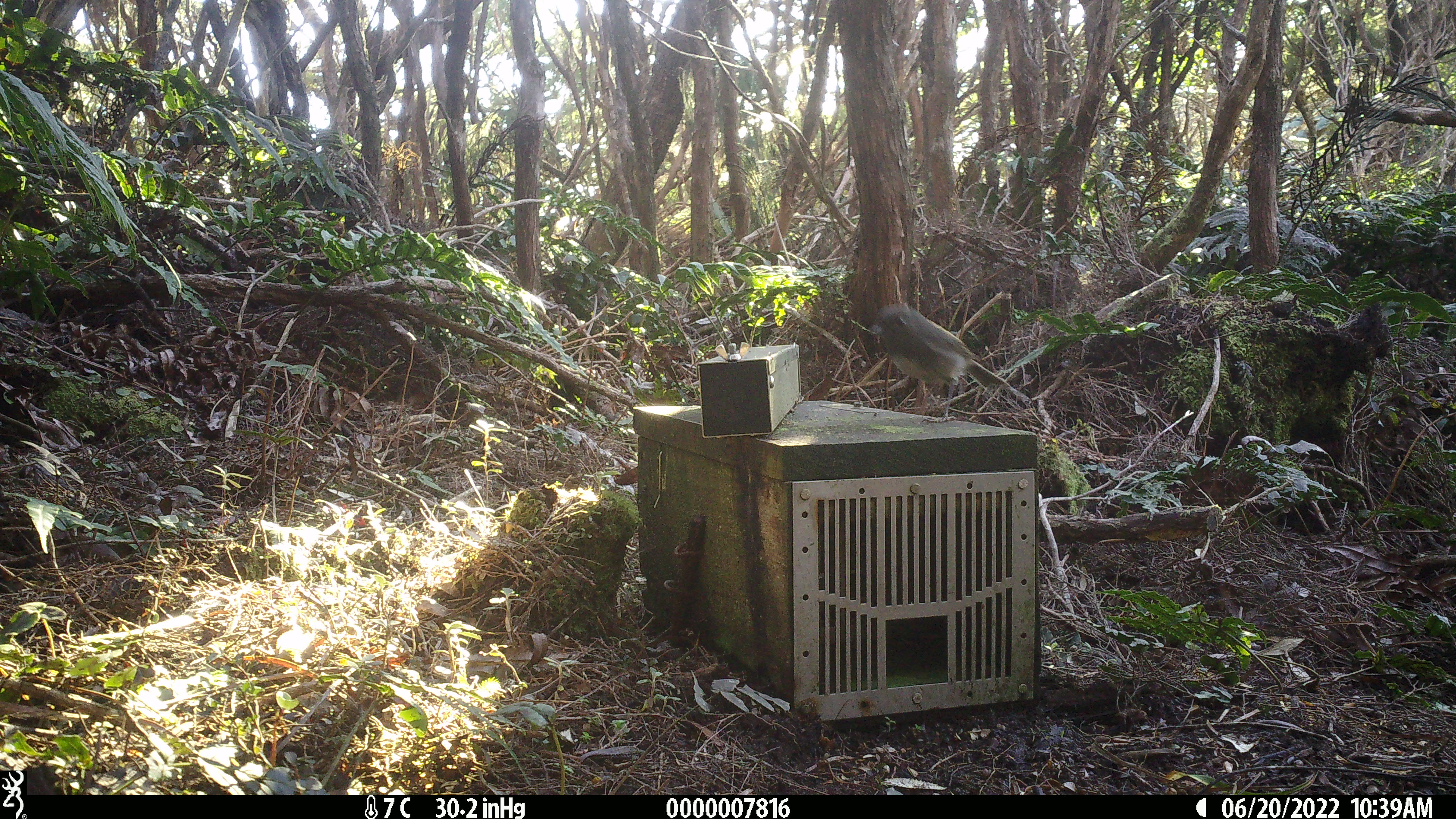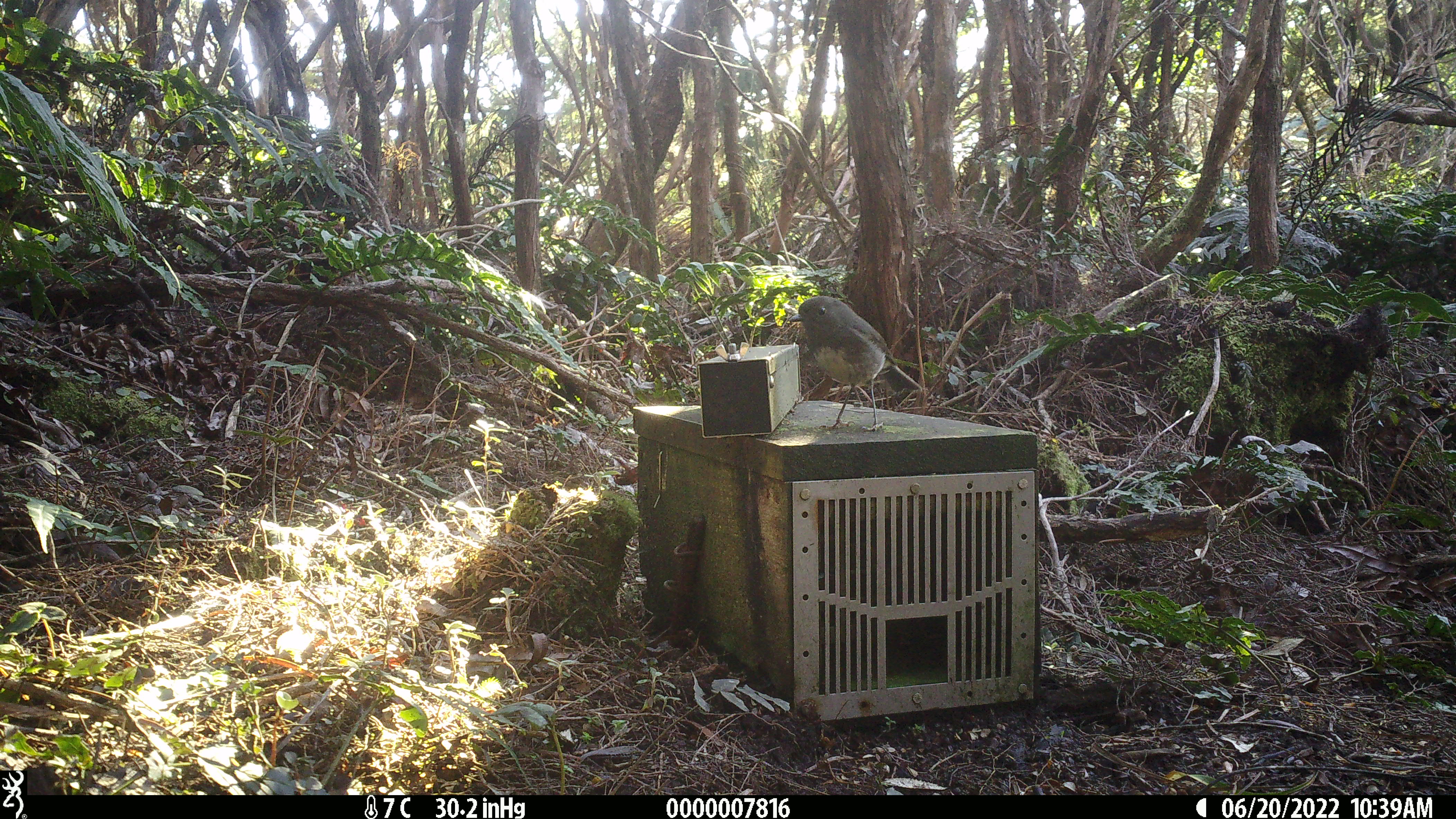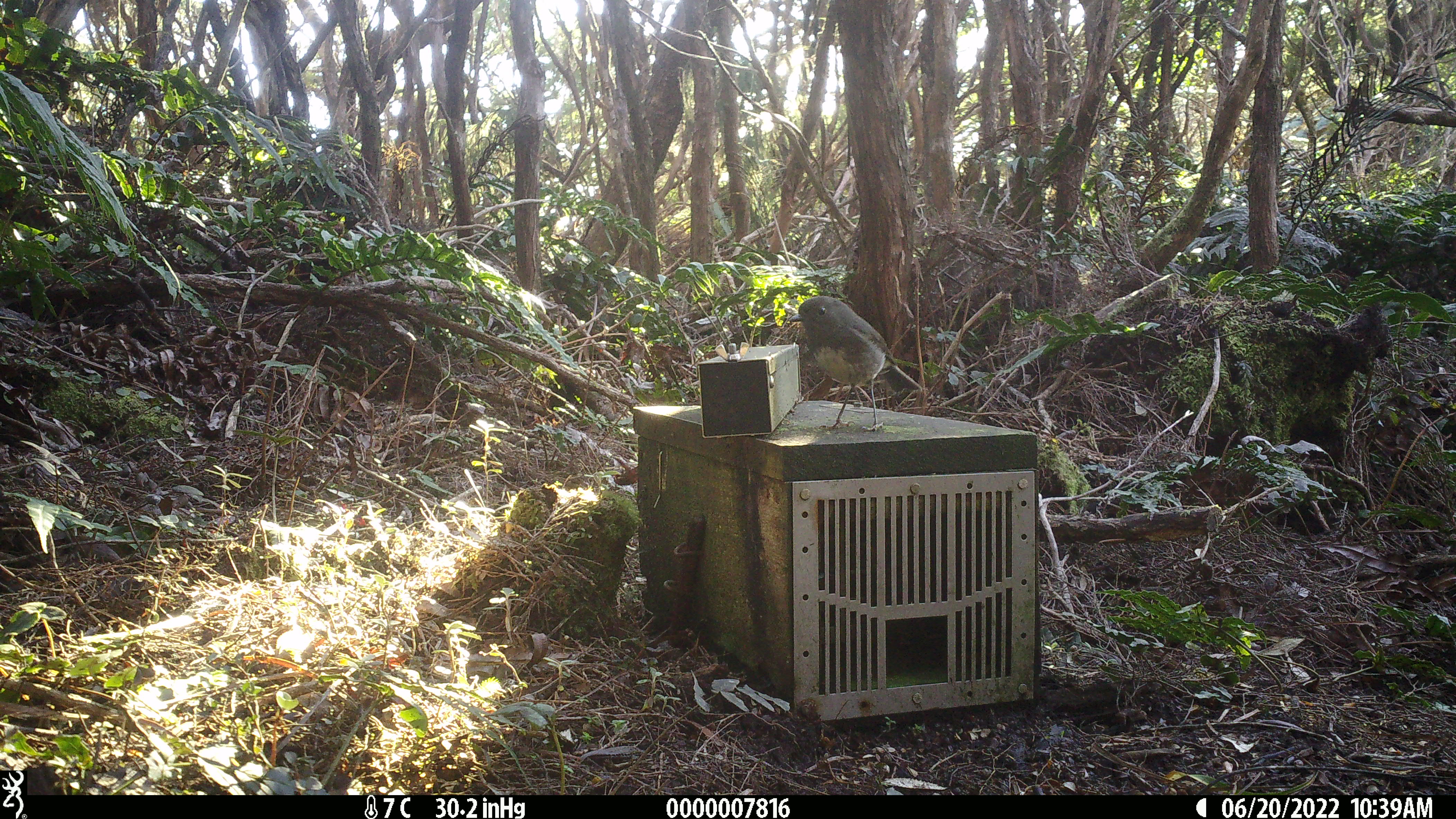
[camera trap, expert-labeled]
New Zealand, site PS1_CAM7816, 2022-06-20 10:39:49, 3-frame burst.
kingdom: Animalia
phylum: Chordata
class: Aves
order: Passeriformes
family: Petroicidae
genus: Petroica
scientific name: Petroica australis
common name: new zealand robin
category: robin